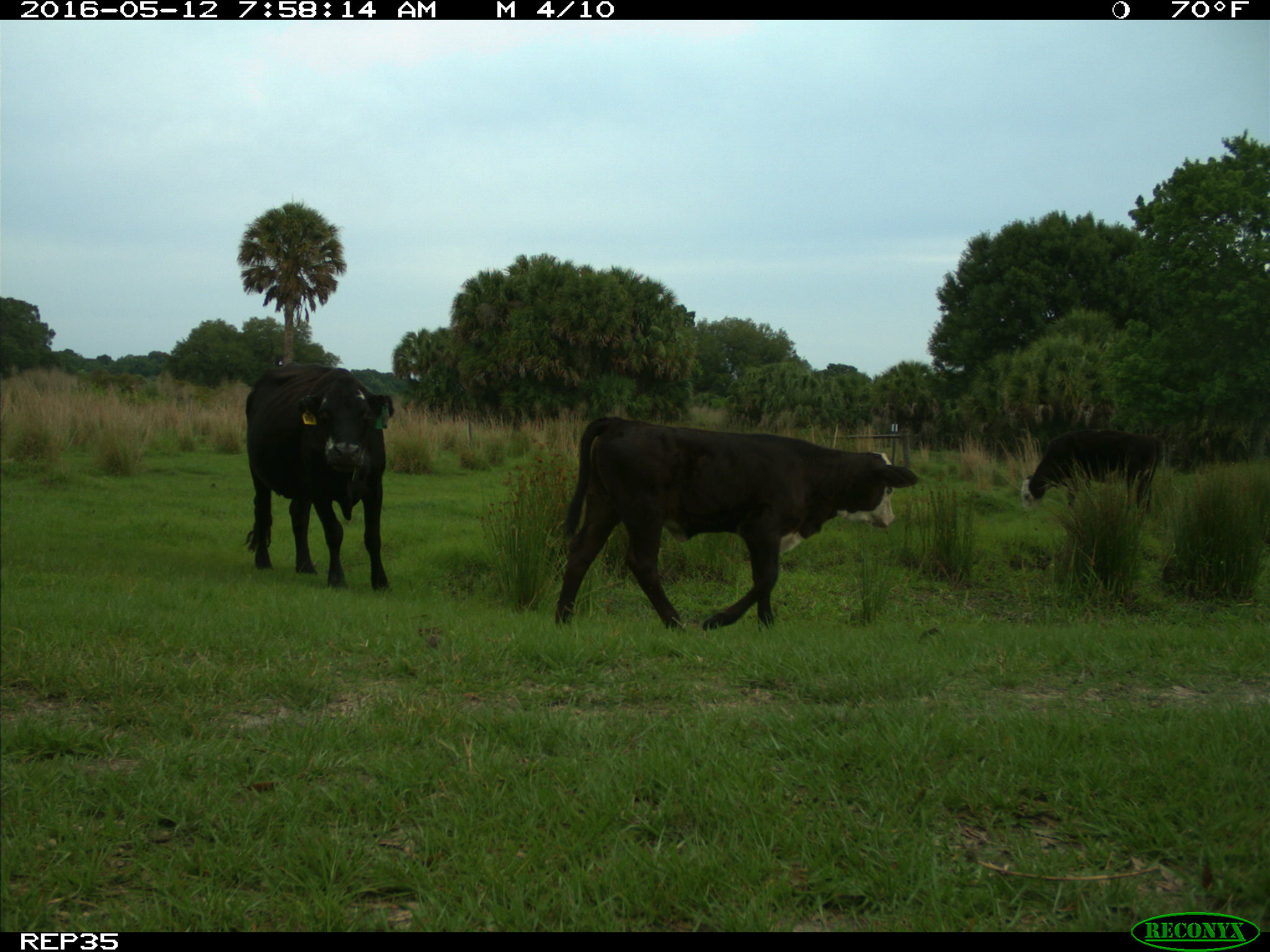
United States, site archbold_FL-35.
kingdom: Animalia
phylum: Chordata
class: Mammalia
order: Artiodactyla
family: Bovidae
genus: Bos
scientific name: Bos taurus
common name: domestic cow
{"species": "Bos taurus (domestic cow)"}